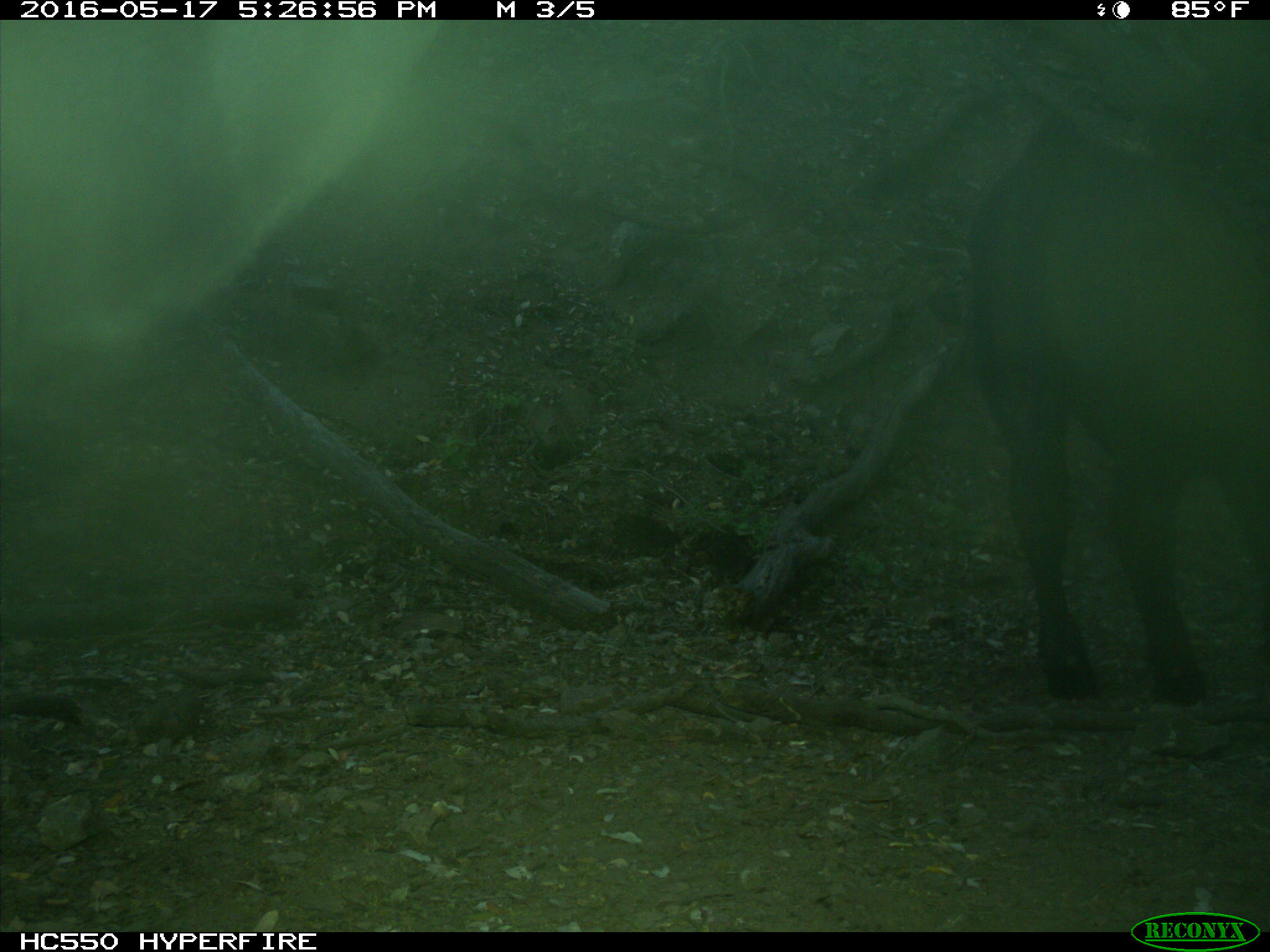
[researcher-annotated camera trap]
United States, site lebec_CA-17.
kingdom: Animalia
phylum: Chordata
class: Mammalia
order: Artiodactyla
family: Bovidae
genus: Bos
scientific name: Bos taurus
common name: domestic cow